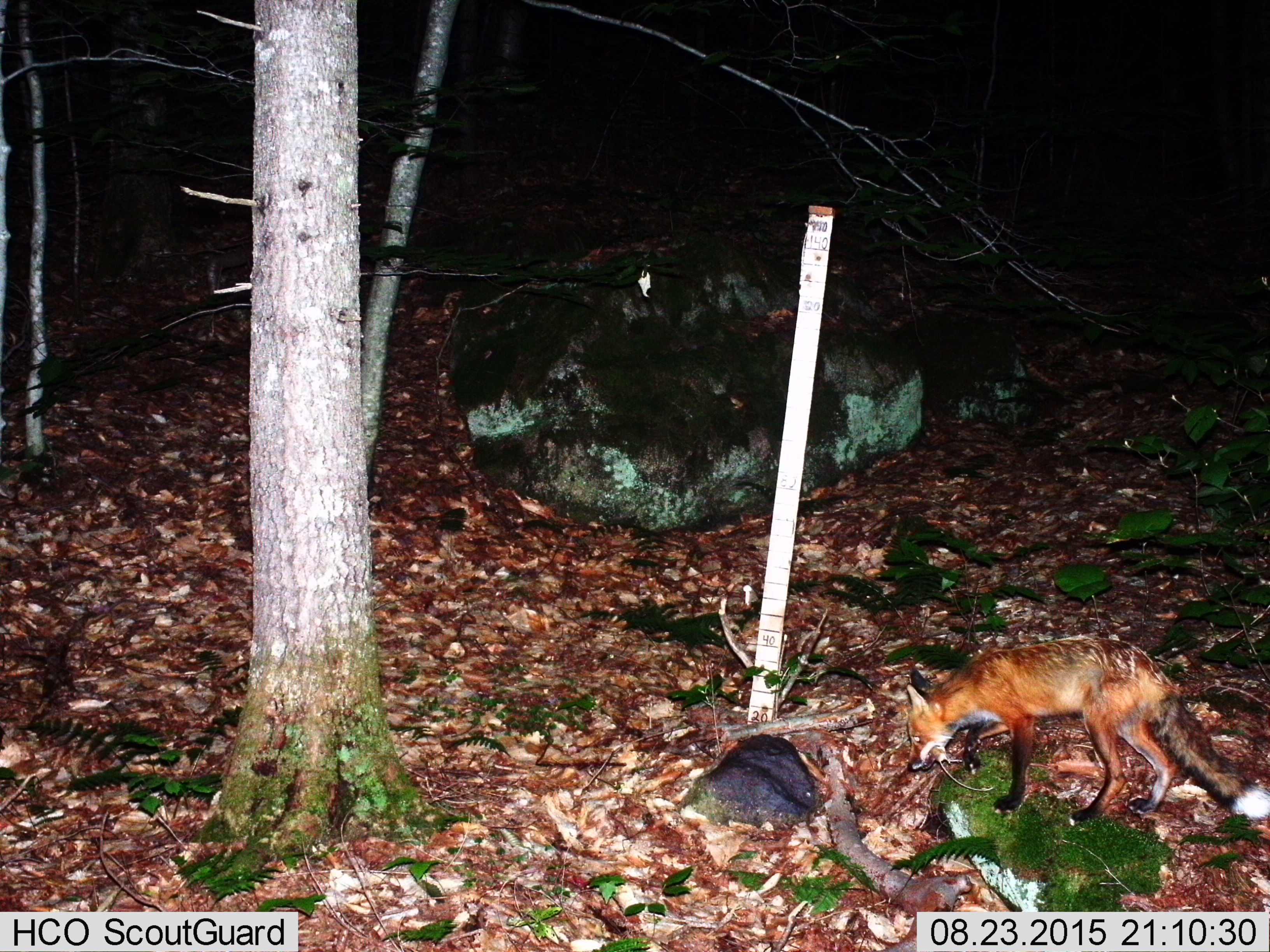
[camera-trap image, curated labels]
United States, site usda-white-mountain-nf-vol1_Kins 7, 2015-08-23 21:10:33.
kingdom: Animalia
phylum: Chordata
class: Mammalia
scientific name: Mammalia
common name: mammal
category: mammal sp.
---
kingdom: Animalia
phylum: Chordata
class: Mammalia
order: Carnivora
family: Canidae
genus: Vulpes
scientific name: Vulpes vulpes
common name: red fox